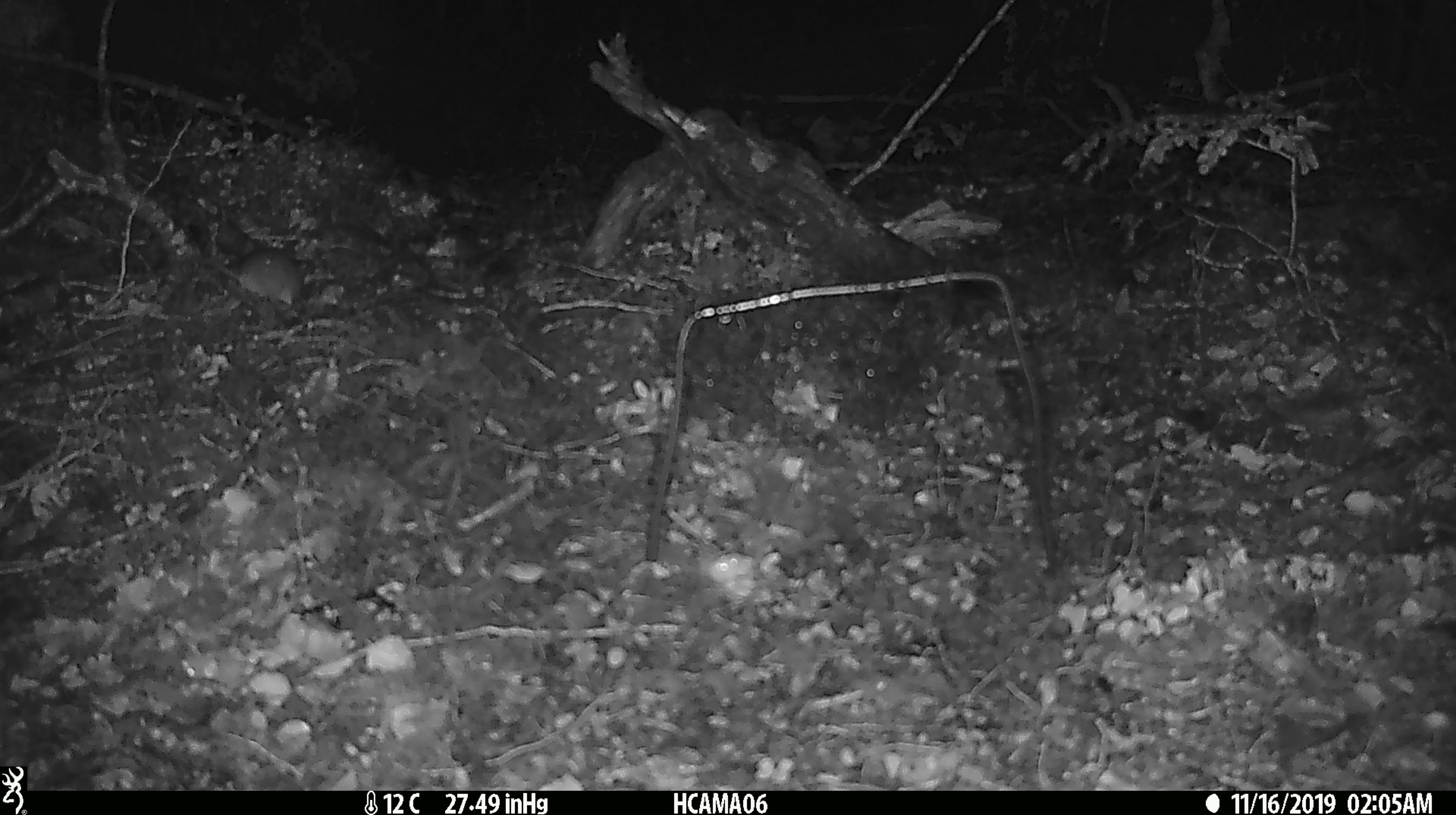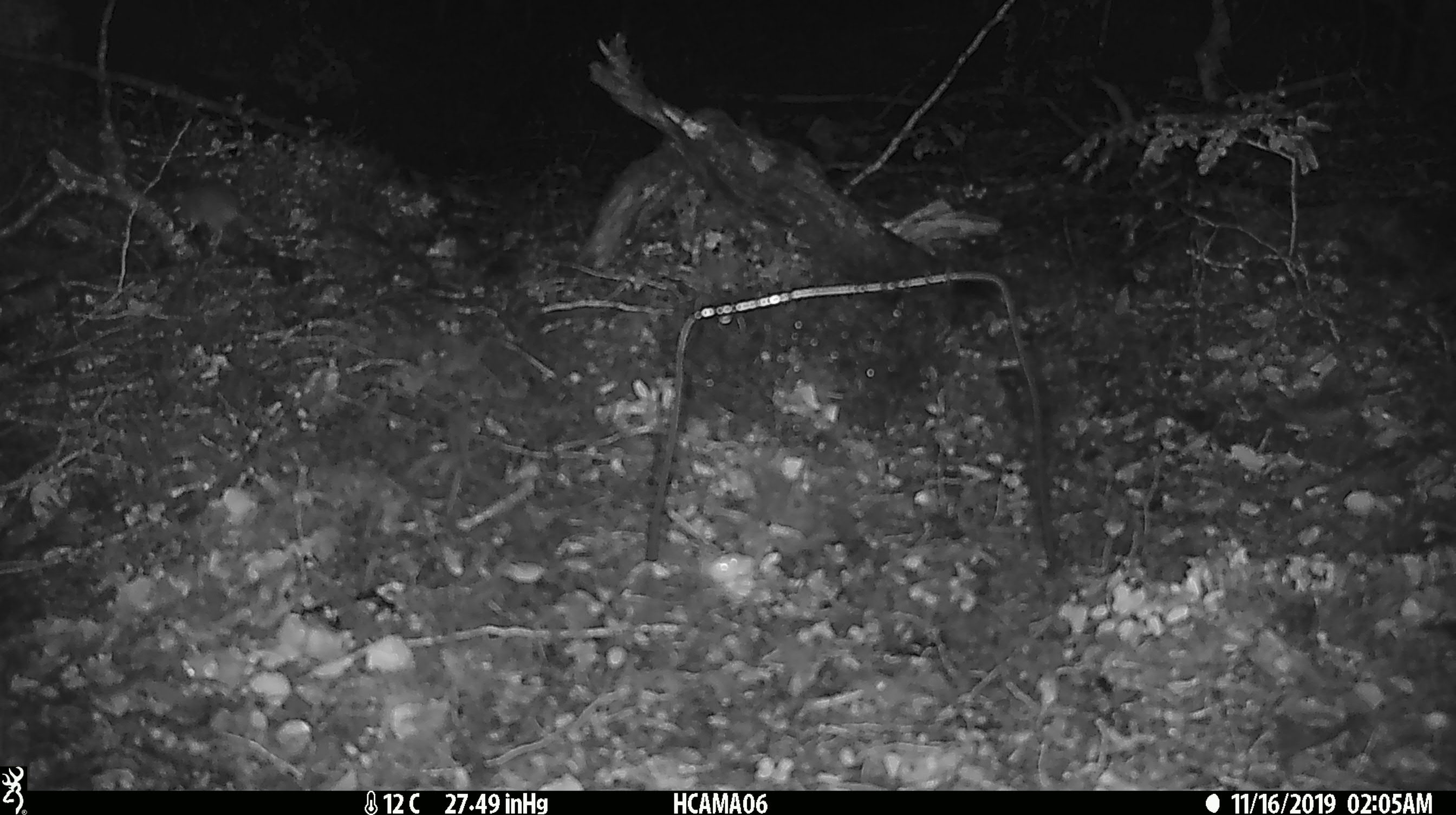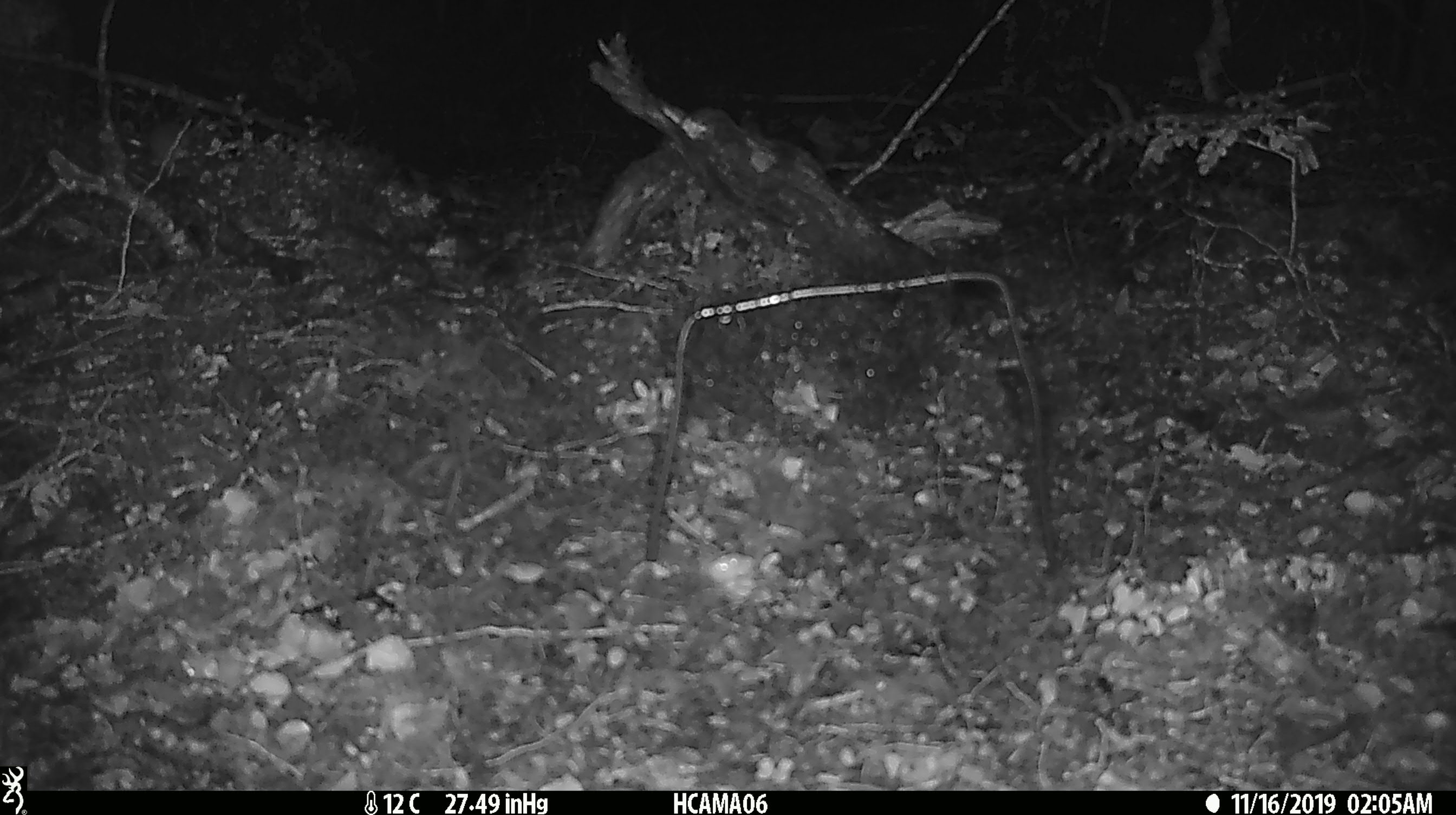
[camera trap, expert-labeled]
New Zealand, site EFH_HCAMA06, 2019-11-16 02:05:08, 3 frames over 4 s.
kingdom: Animalia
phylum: Chordata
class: Mammalia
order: Rodentia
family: Muridae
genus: Mus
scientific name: Mus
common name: mouse